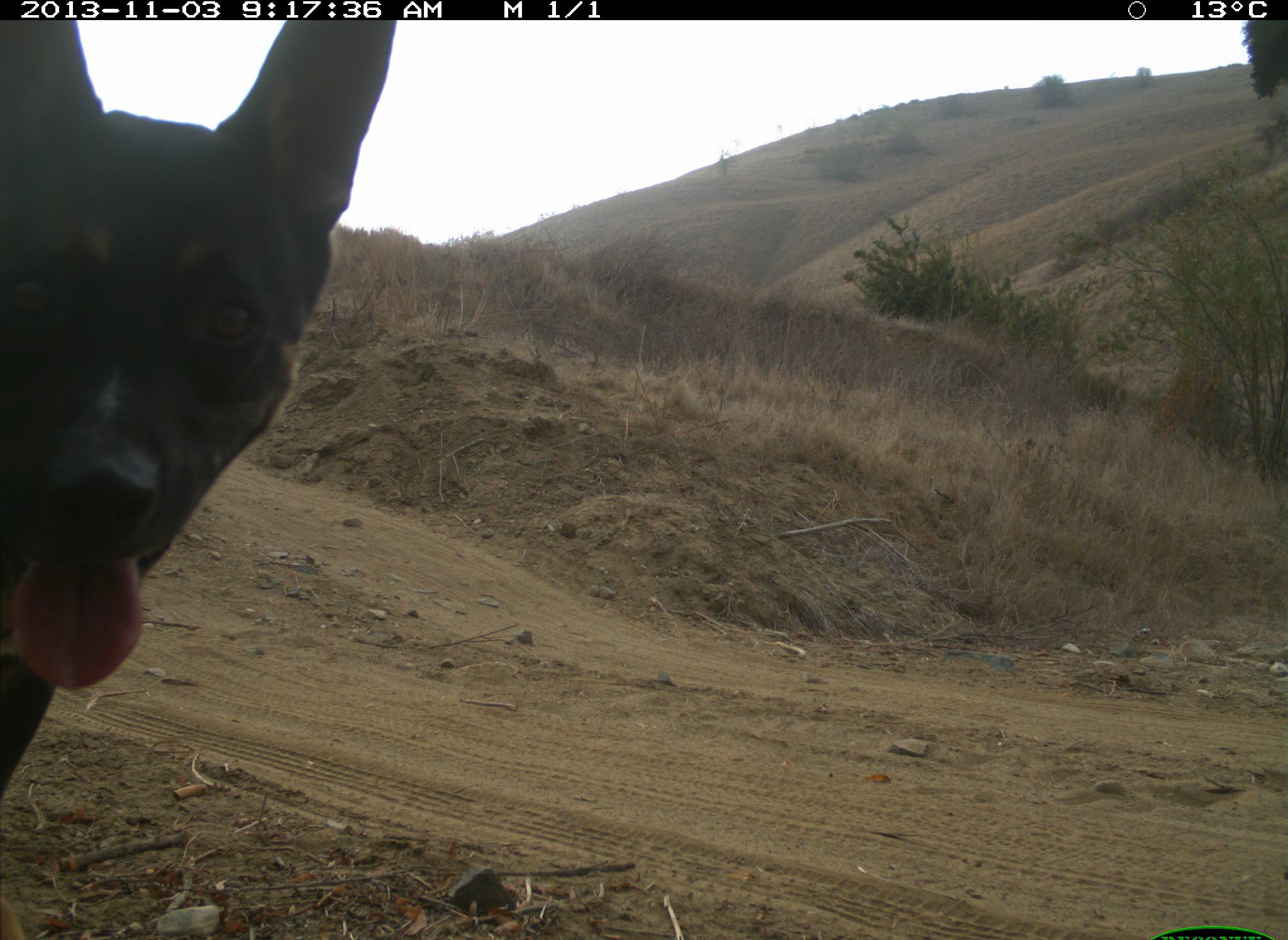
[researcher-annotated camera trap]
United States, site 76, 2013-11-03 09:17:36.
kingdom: Animalia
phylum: Chordata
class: Mammalia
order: Carnivora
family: Canidae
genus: Canis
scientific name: Canis familiaris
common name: domestic dog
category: dog